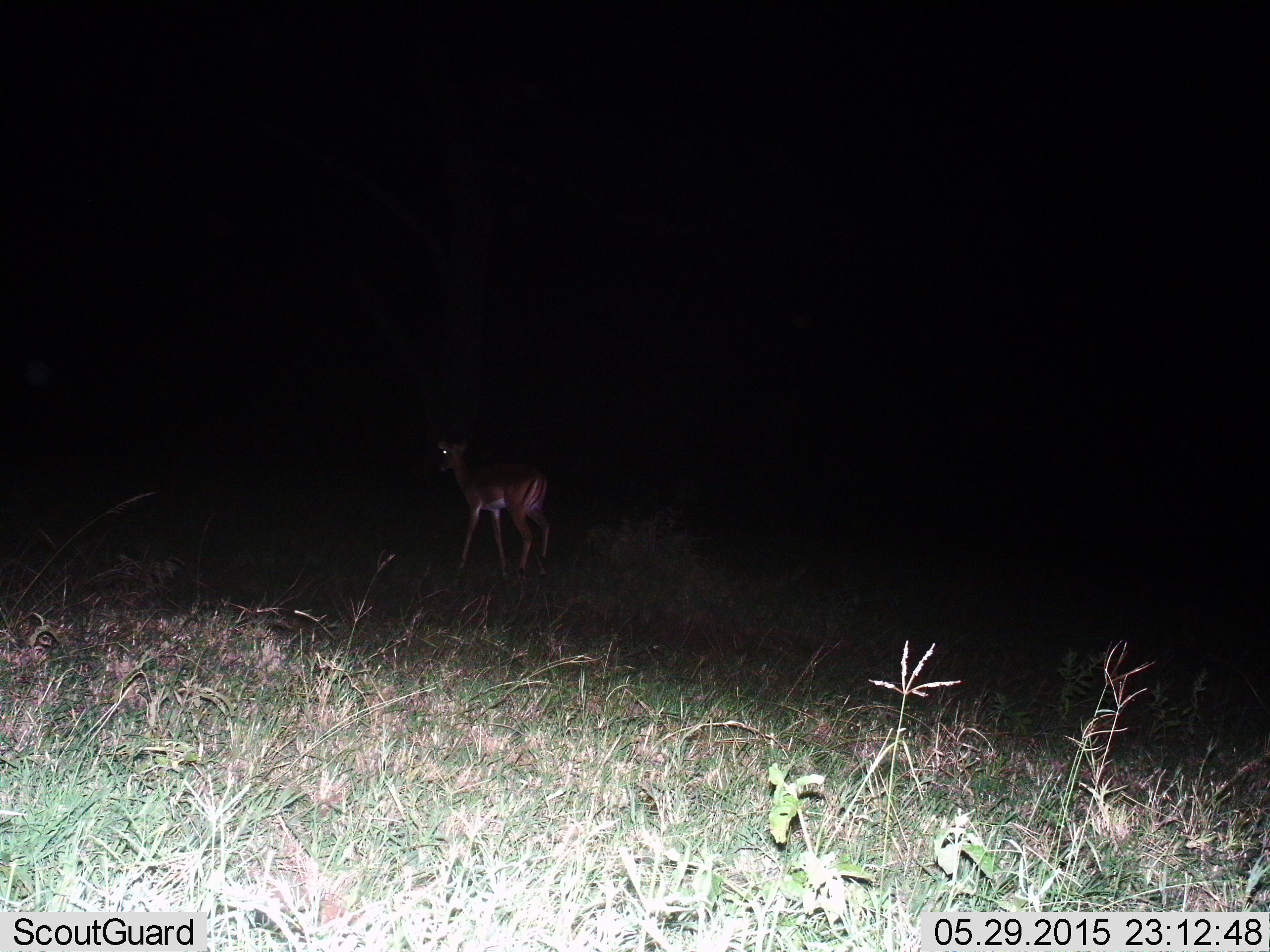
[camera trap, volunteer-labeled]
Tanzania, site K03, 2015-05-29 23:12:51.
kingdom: Animalia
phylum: Chordata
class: Mammalia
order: Artiodactyla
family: Bovidae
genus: Aepyceros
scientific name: Aepyceros melampus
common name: impala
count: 1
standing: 70%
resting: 0%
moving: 30%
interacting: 0%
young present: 0%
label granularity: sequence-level